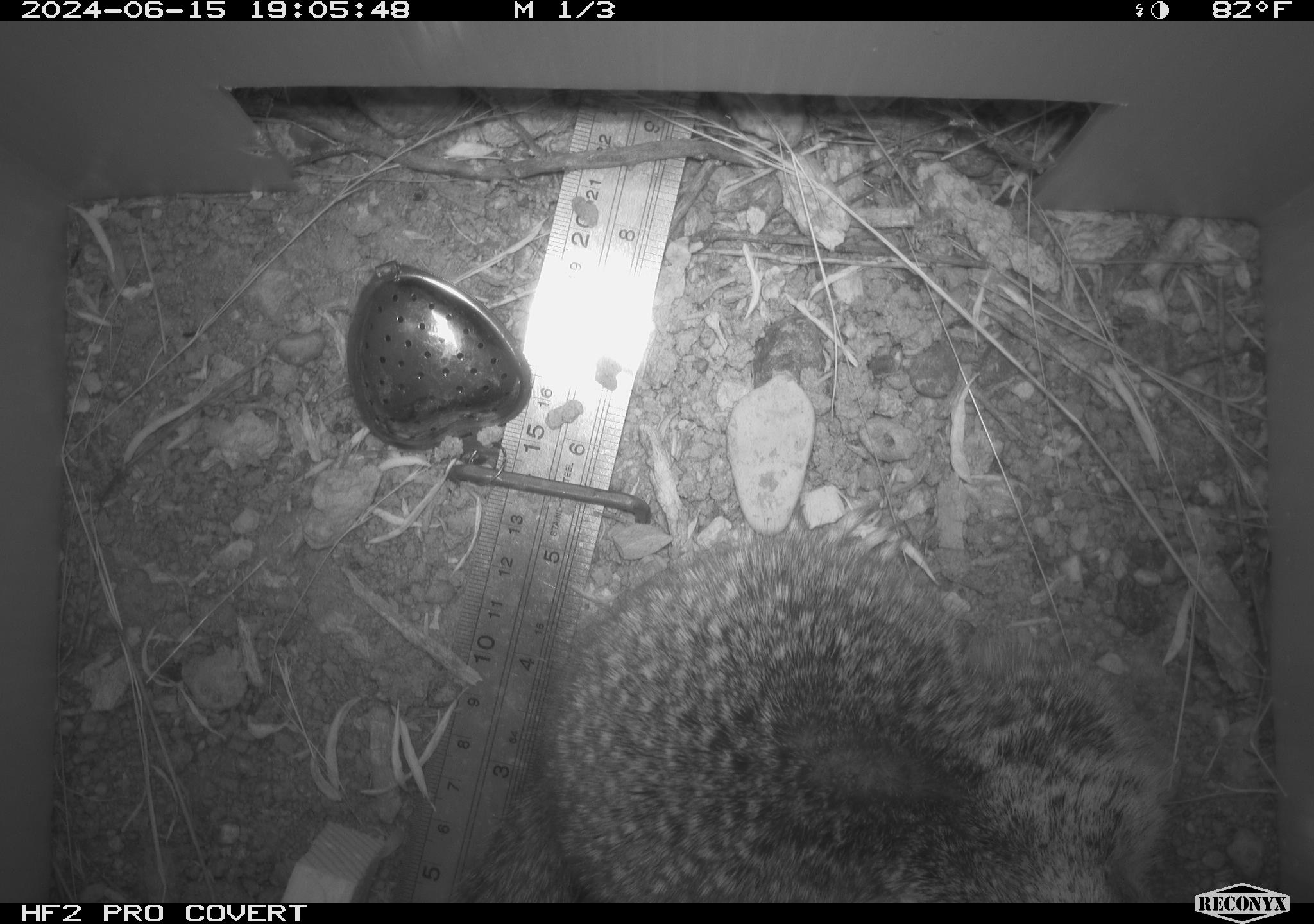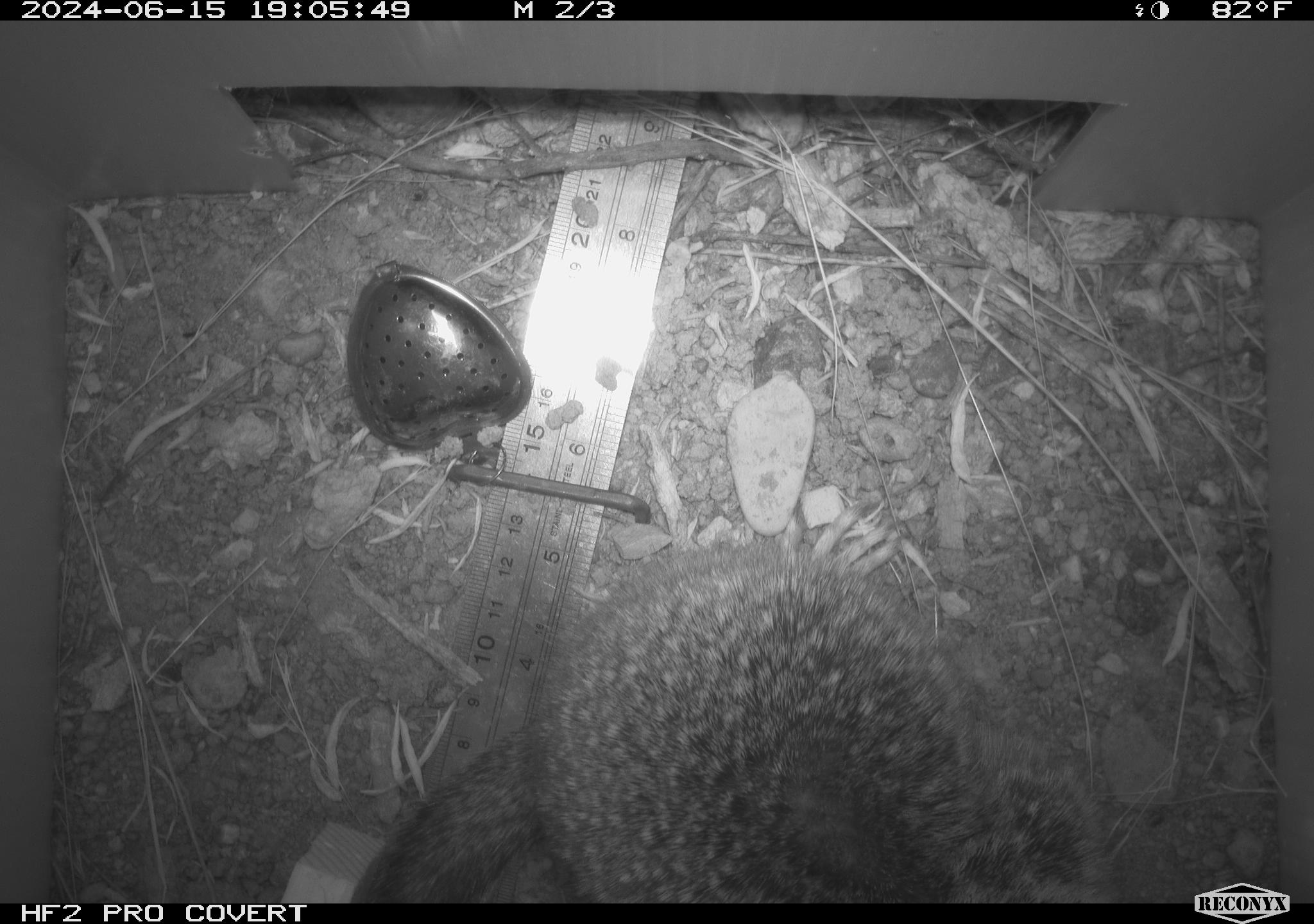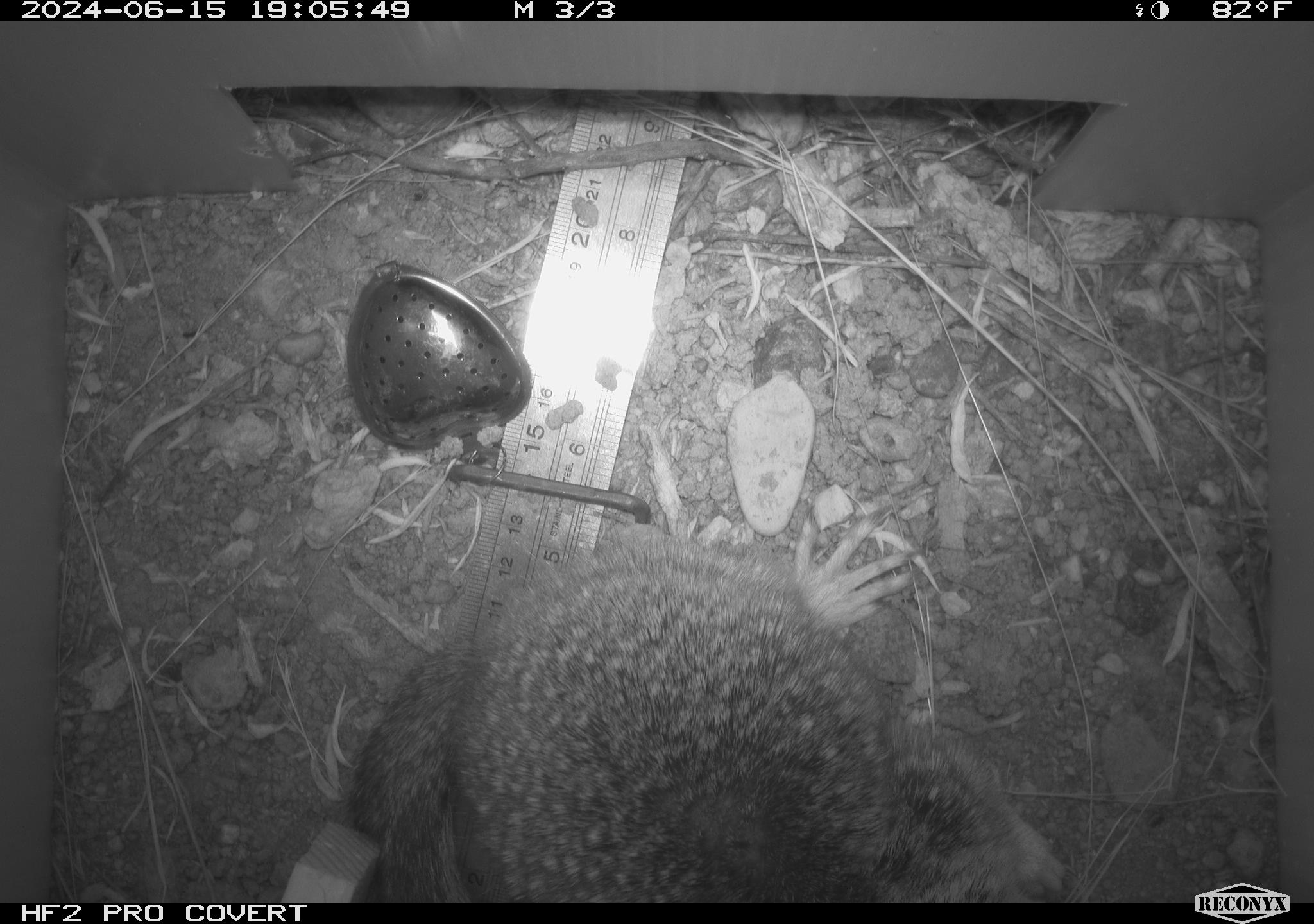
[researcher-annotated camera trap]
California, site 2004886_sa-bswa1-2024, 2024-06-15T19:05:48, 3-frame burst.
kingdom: Animalia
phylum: Chordata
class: Mammalia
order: Rodentia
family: Sciuridae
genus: Otospermophilus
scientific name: Otospermophilus beecheyi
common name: california ground squirrel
California ground squirrel (Otospermophilus beecheyi).